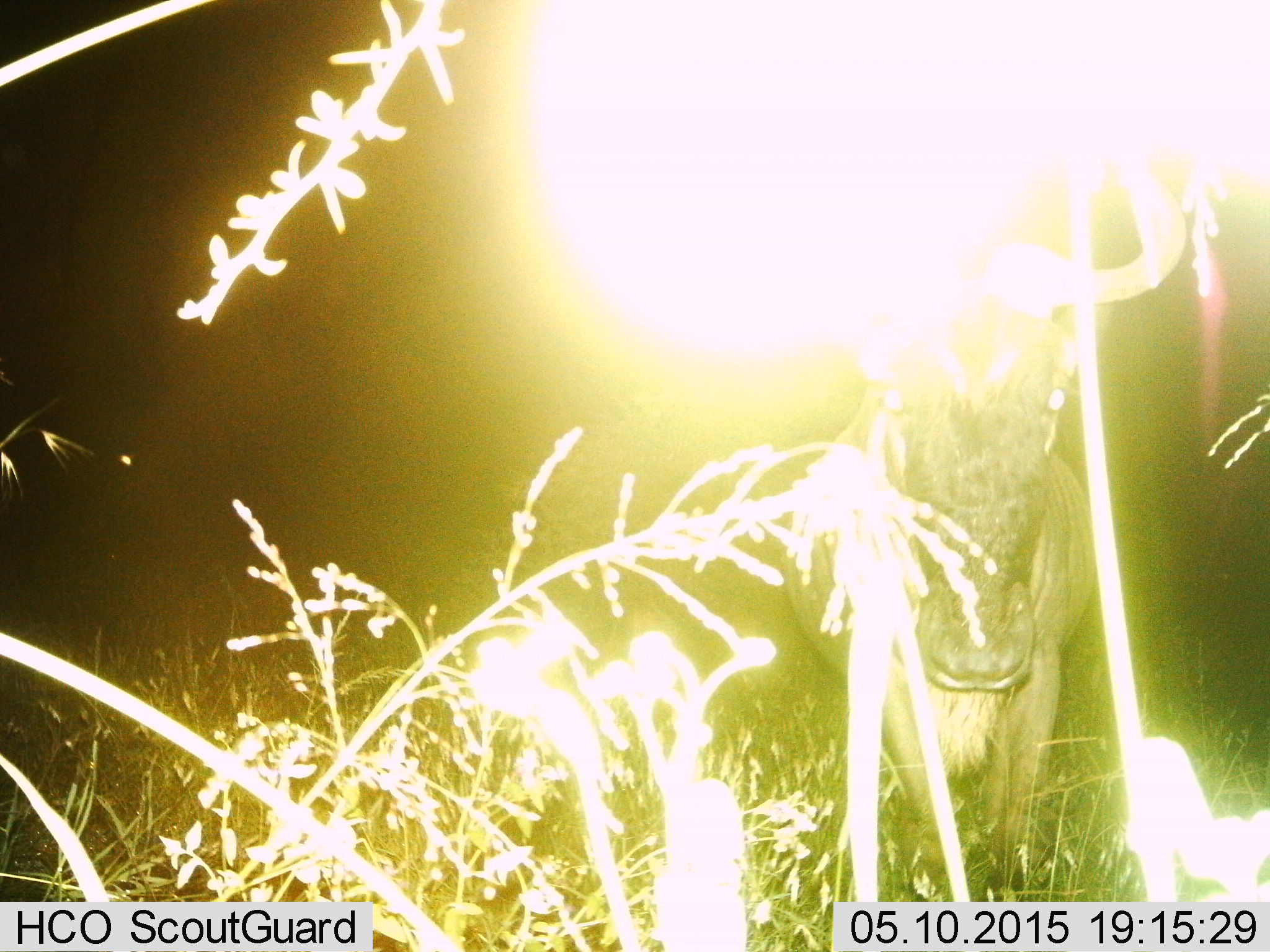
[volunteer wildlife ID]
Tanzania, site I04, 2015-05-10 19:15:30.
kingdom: Animalia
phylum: Chordata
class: Mammalia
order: Artiodactyla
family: Bovidae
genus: Connochaetes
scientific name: Connochaetes taurinus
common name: blue wildebeest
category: wildebeest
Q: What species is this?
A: Wildebeest (blue wildebeest) (Connochaetes taurinus).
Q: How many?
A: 1.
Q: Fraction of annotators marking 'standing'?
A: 90%.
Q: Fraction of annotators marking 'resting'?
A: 0%.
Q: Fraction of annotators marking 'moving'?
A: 10%.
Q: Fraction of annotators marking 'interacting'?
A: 0%.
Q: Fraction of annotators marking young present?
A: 0%.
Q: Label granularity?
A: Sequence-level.